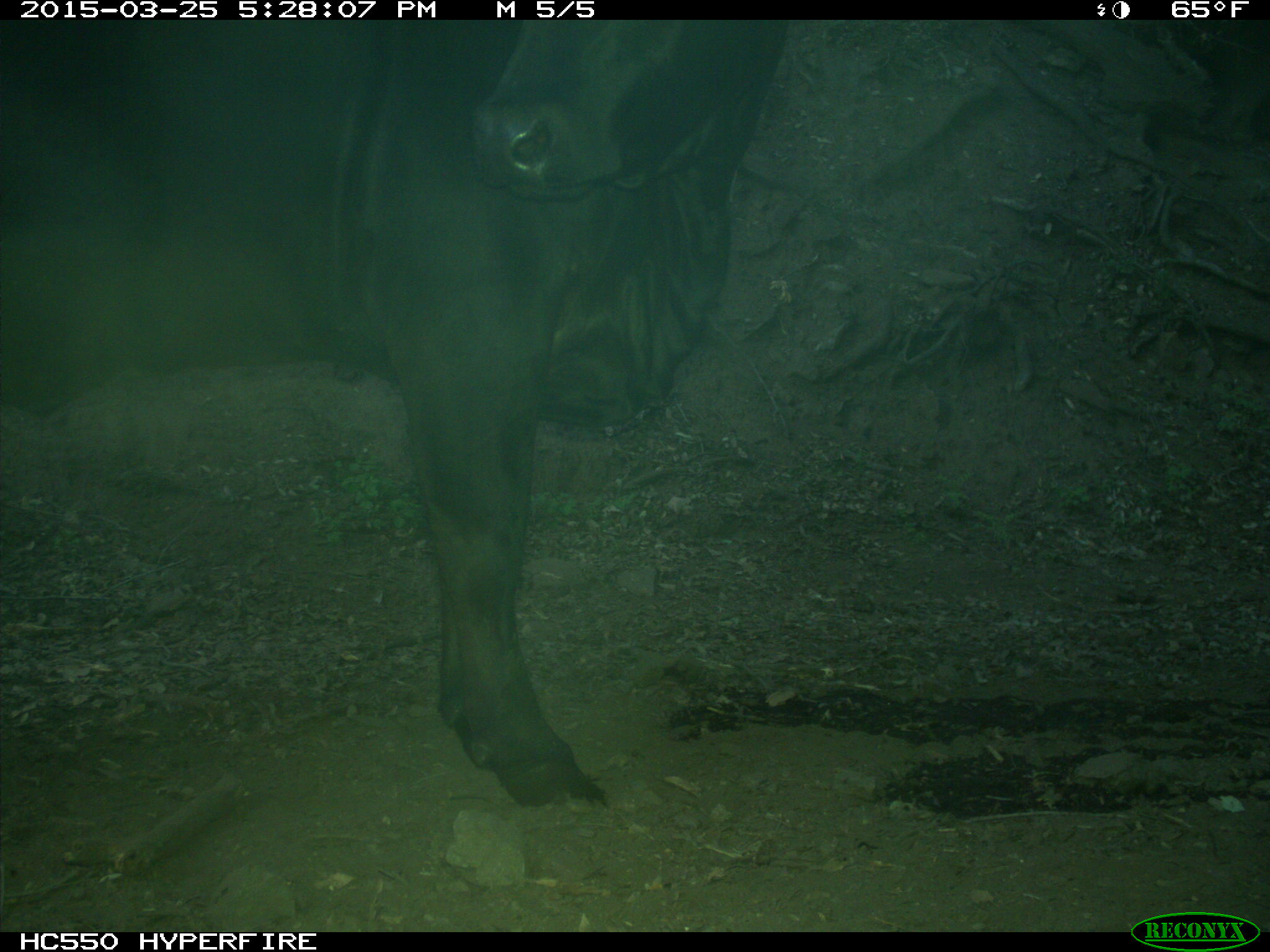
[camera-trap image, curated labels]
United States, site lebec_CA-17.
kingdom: Animalia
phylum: Chordata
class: Mammalia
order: Artiodactyla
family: Bovidae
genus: Bos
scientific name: Bos taurus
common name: domestic cow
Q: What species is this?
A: Bos taurus (domestic cow).